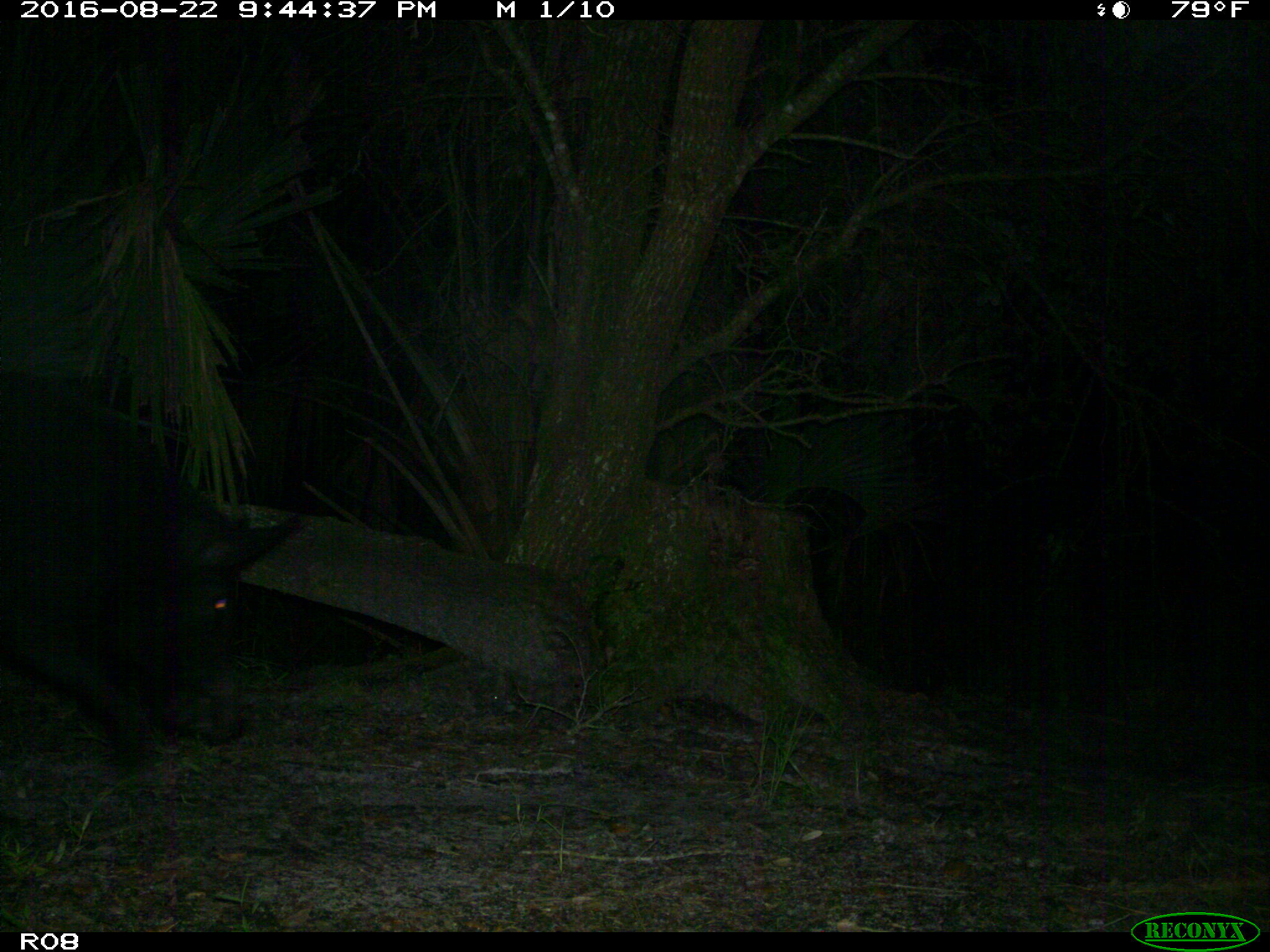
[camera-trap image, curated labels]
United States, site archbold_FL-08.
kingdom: Animalia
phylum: Chordata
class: Mammalia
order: Artiodactyla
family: Suidae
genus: Sus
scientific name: Sus scrofa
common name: wild boar